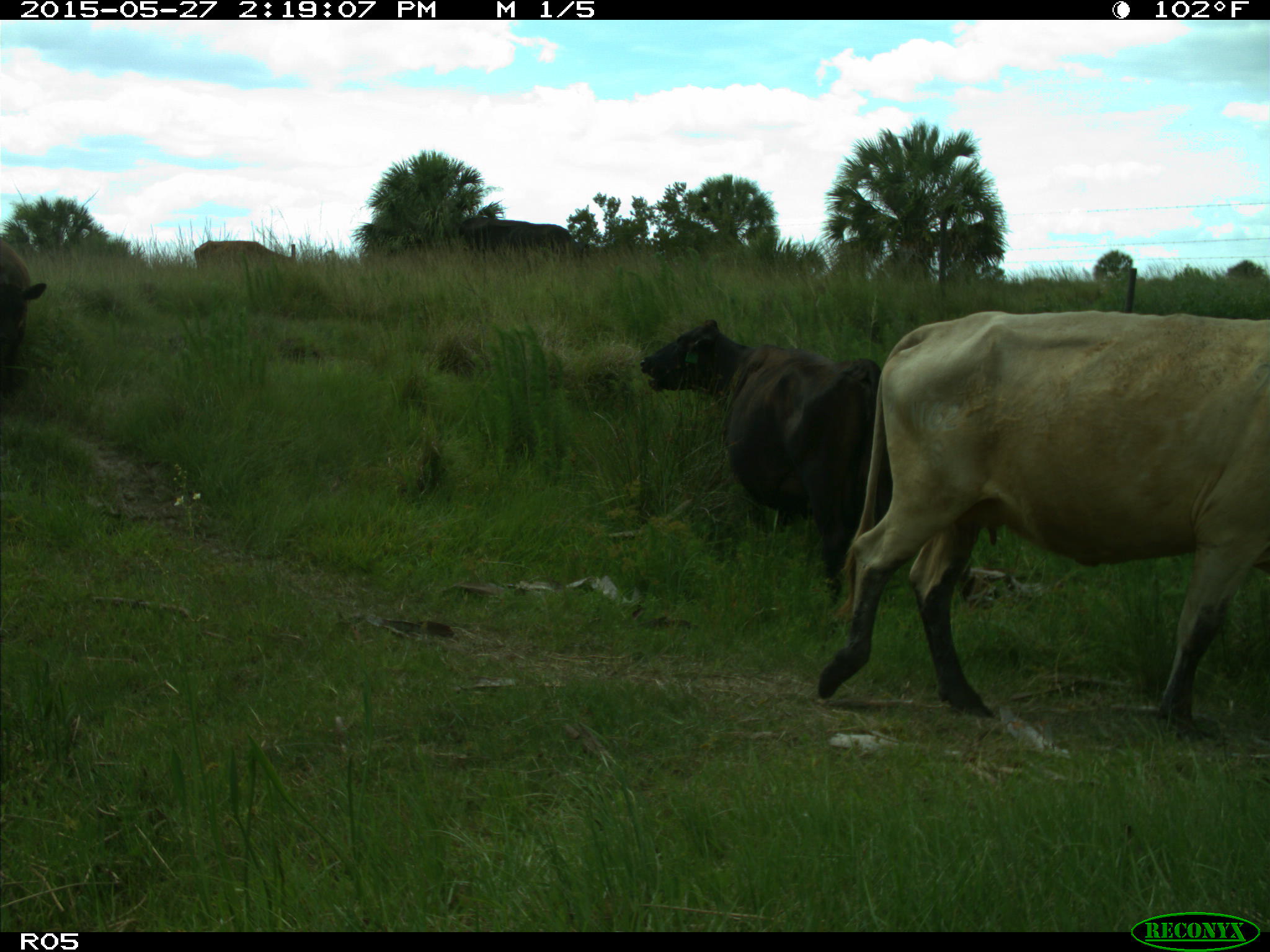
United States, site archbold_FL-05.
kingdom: Animalia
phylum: Chordata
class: Mammalia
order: Artiodactyla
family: Bovidae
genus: Bos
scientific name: Bos taurus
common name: domestic cow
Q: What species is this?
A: Bos taurus (domestic cow).